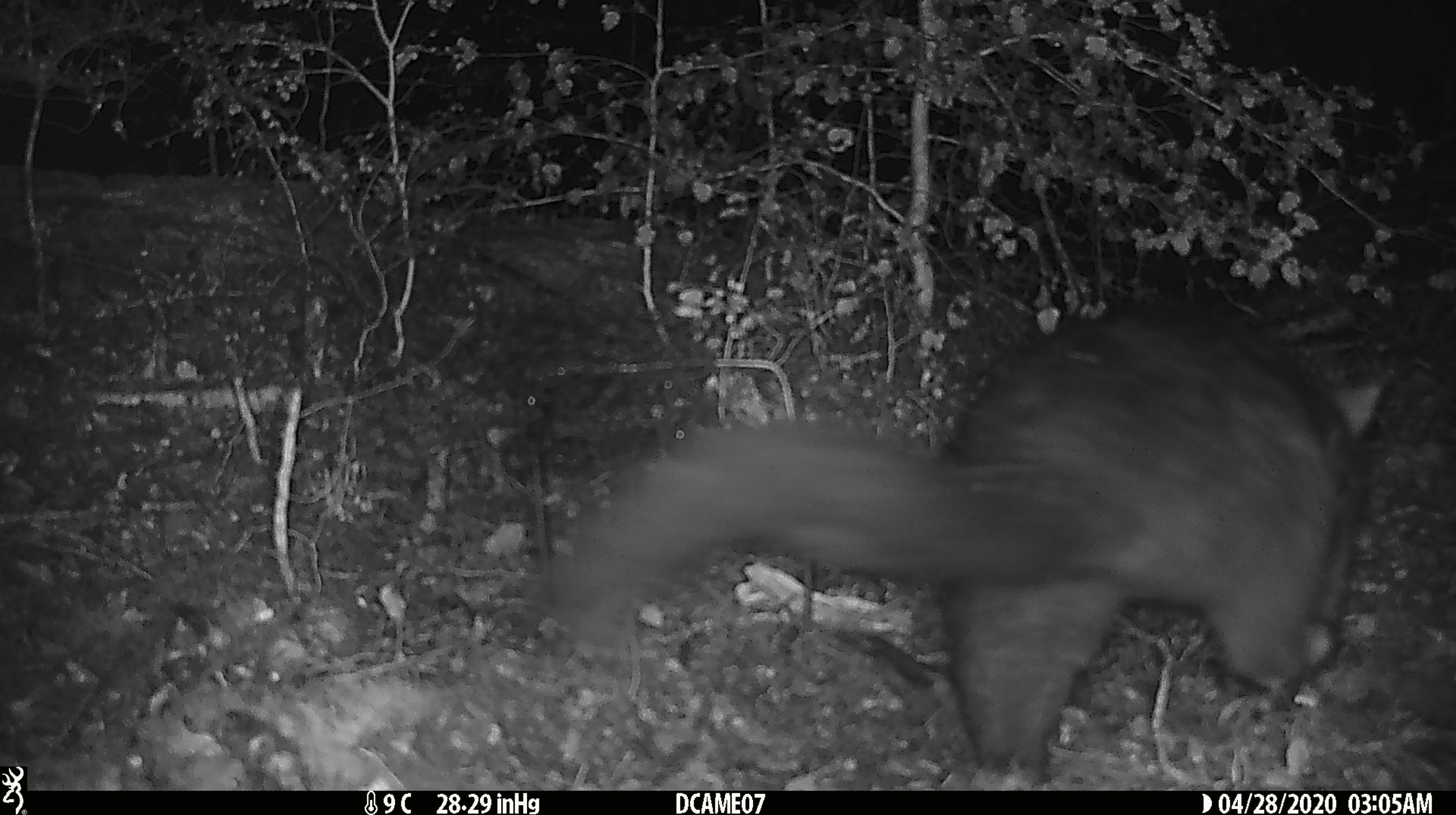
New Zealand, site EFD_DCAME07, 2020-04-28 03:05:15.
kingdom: Animalia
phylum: Chordata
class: Mammalia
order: Diprotodontia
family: Phalangeridae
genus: Trichosurus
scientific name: Trichosurus vulpecula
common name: common brushtail possum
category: possum